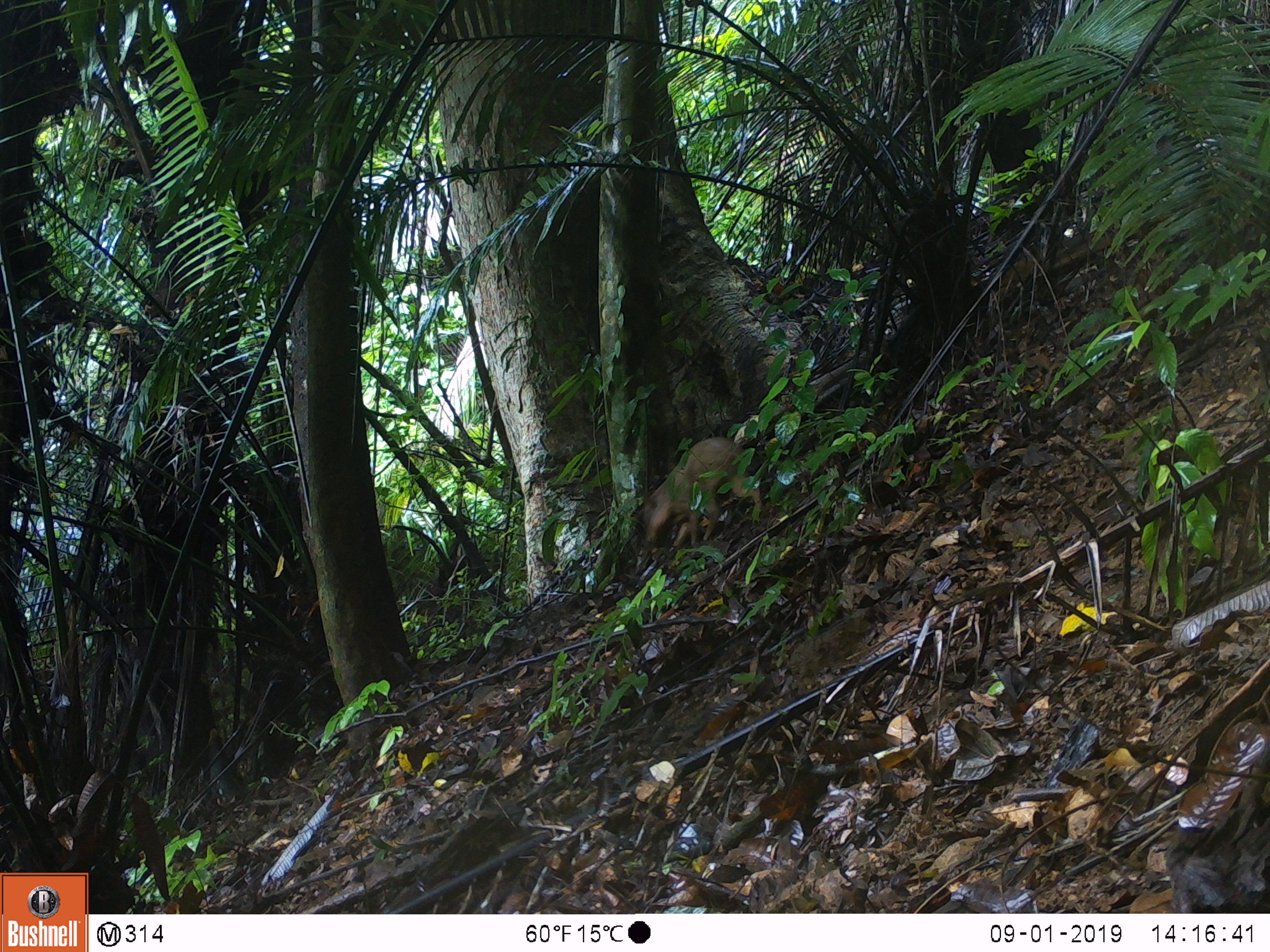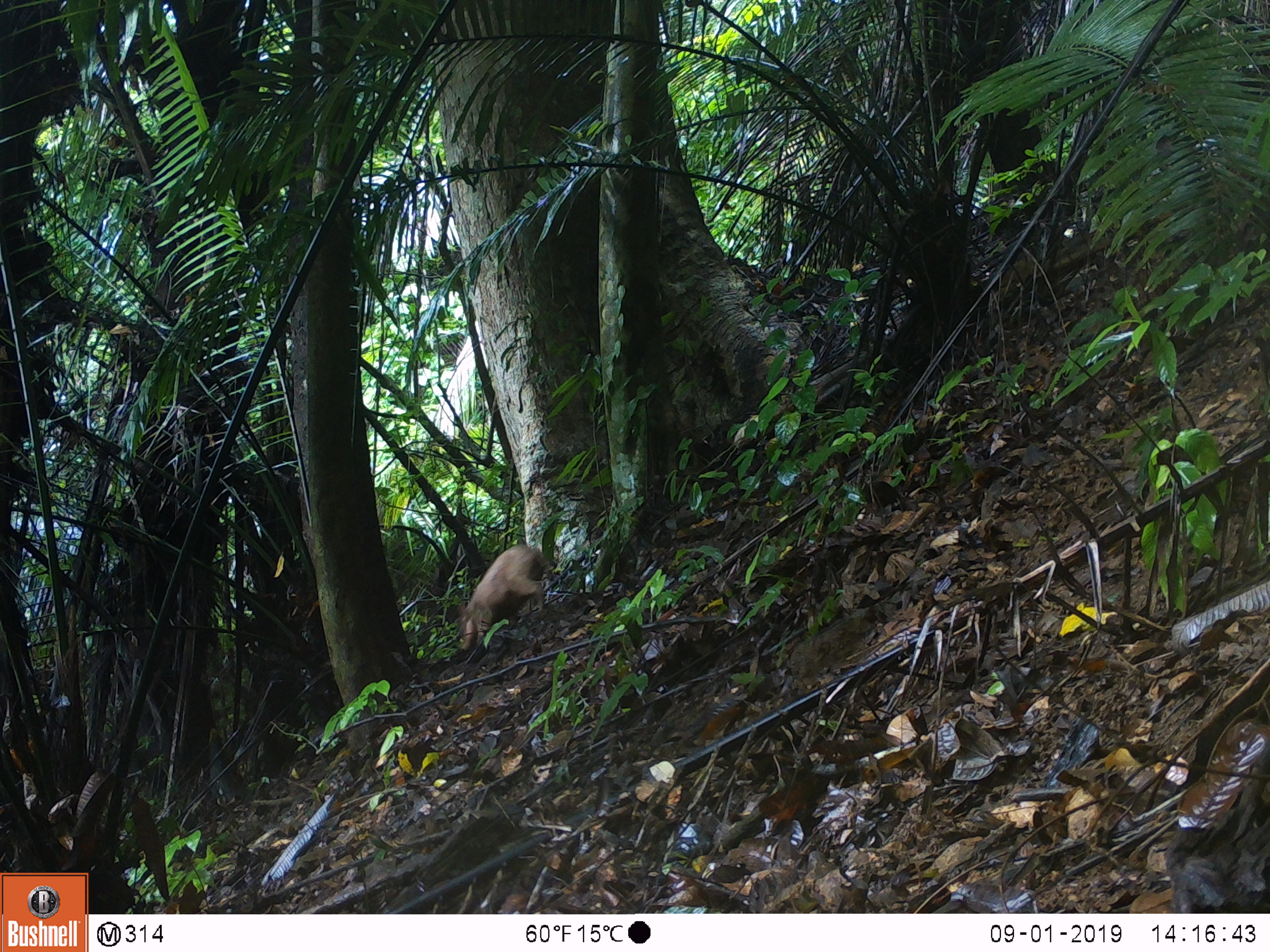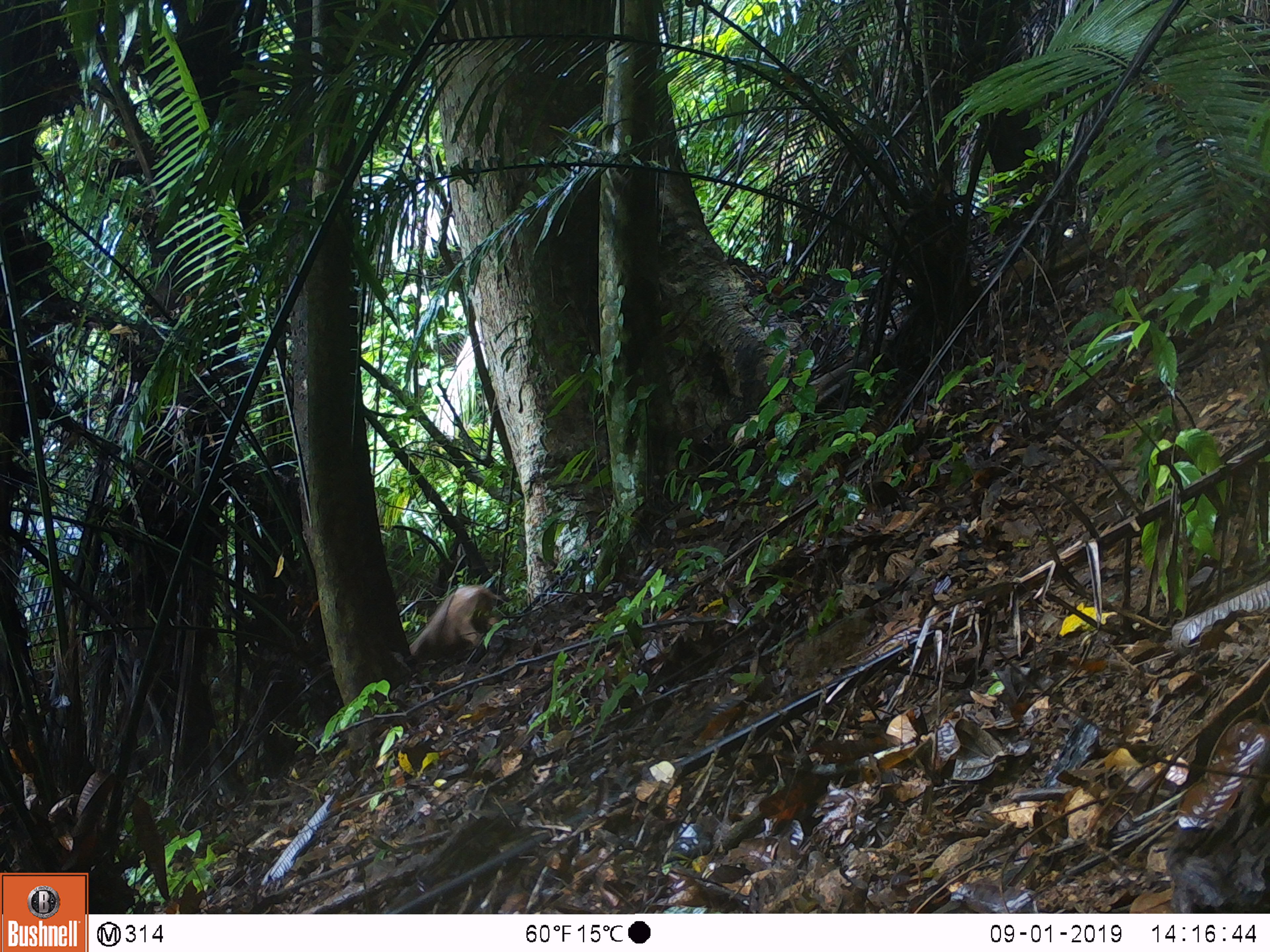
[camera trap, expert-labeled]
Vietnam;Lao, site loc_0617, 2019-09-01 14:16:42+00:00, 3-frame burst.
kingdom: Animalia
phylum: Chordata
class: Mammalia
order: Artiodactyla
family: Suidae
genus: Sus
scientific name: Sus scrofa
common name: eurasian wild pig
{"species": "eurasian wild pig (Sus scrofa)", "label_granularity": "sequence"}